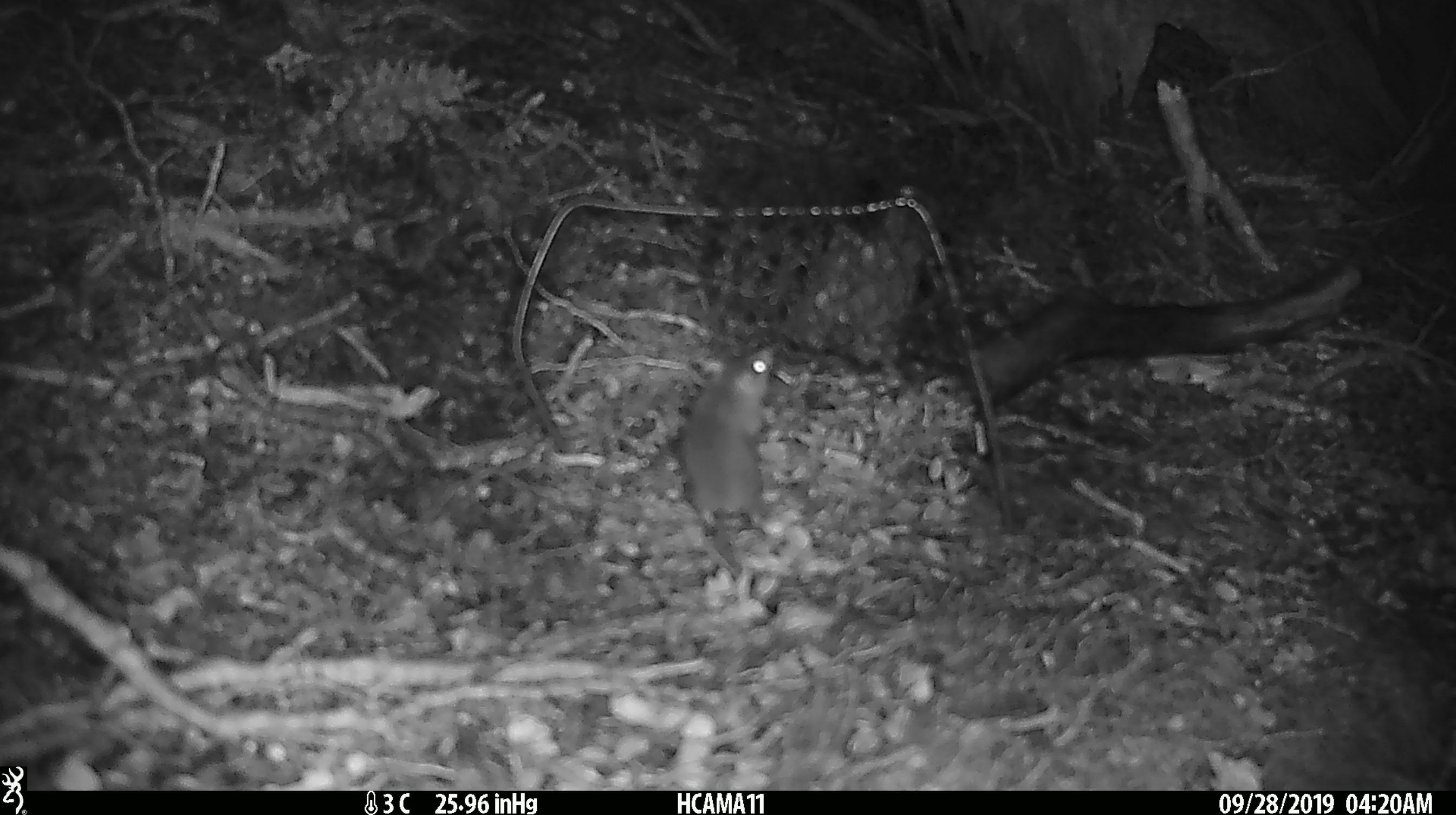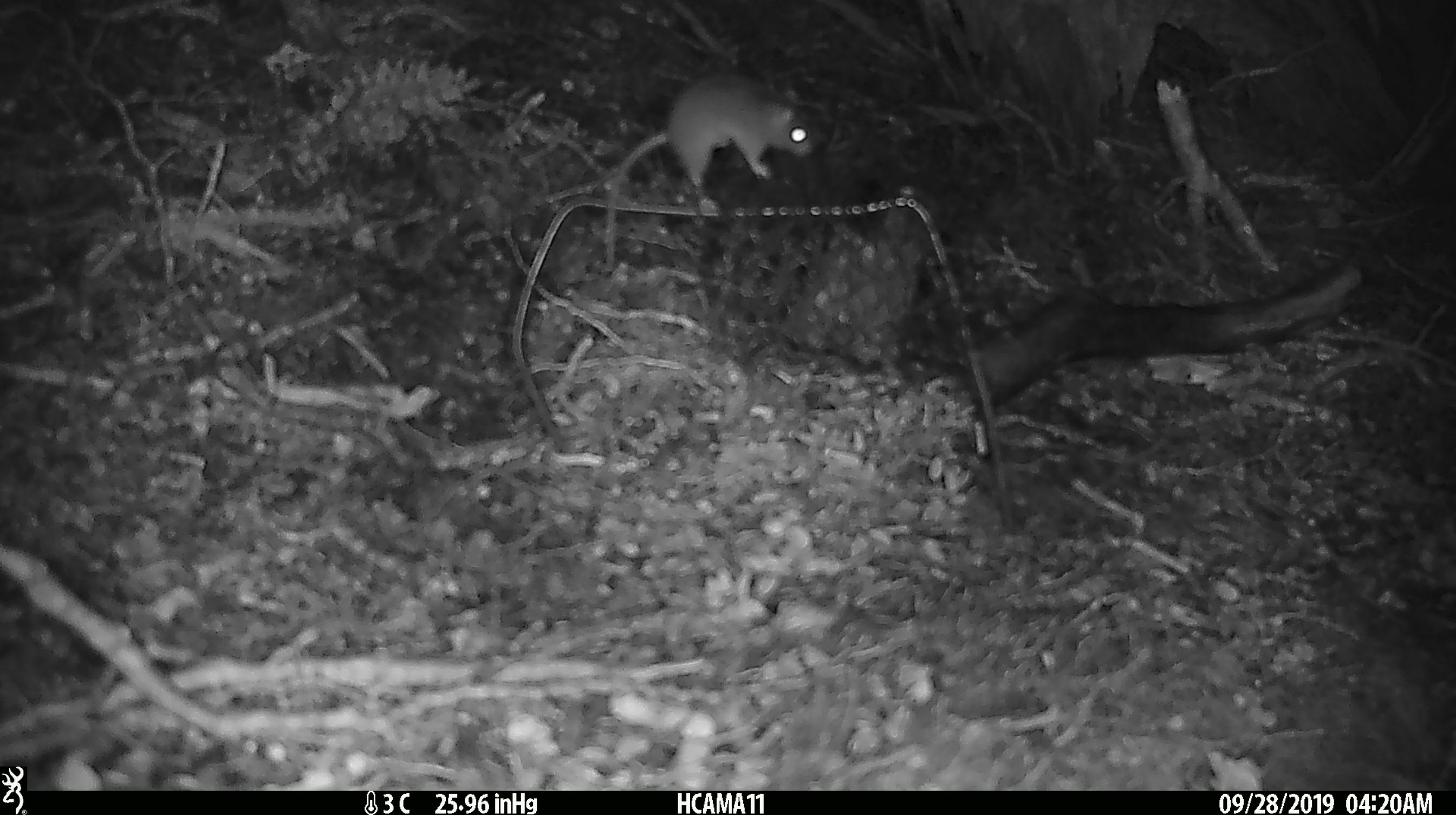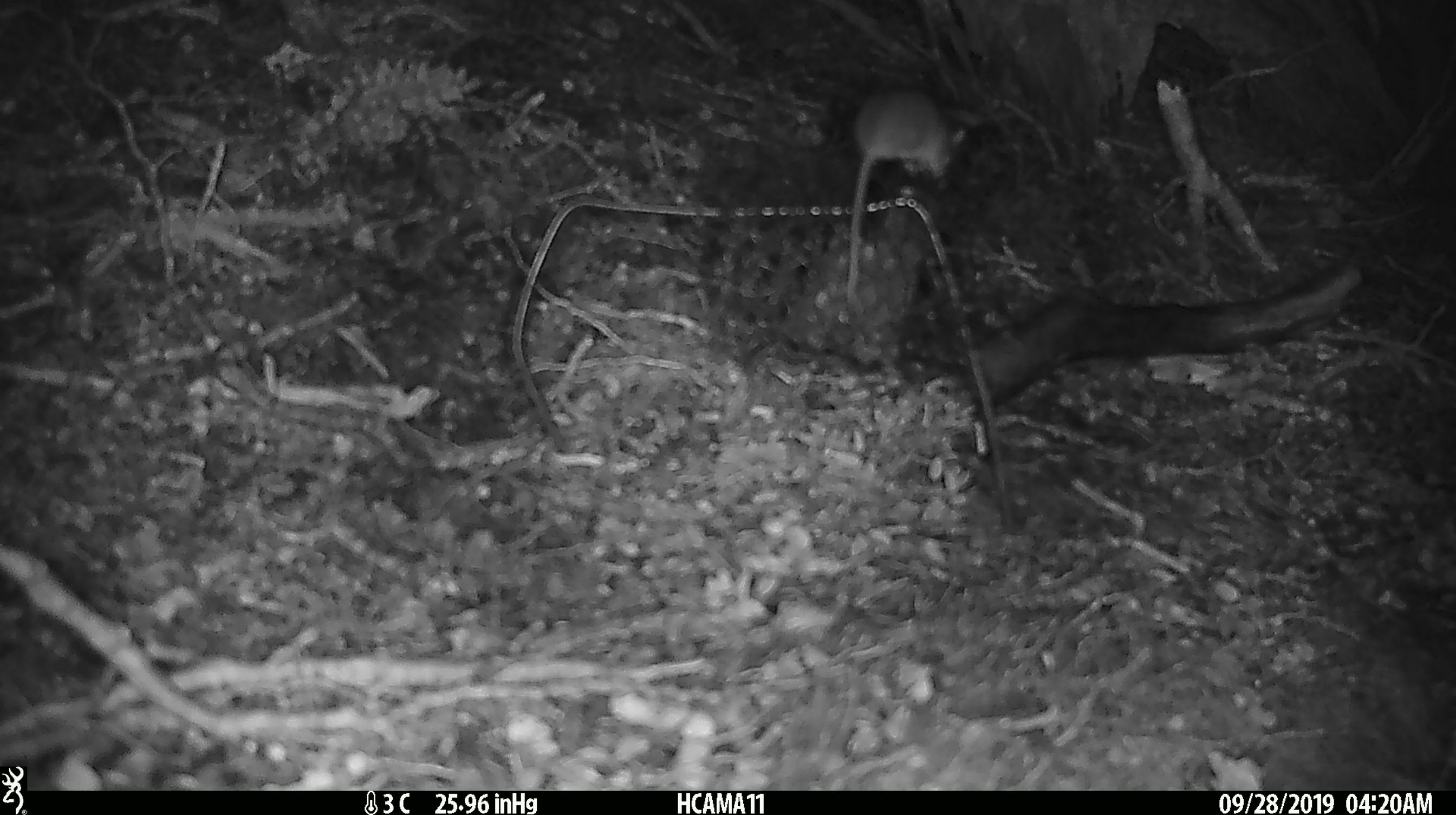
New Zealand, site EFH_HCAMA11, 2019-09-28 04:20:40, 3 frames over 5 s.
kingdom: Animalia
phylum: Chordata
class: Mammalia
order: Rodentia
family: Muridae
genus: Mus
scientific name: Mus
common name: mouse